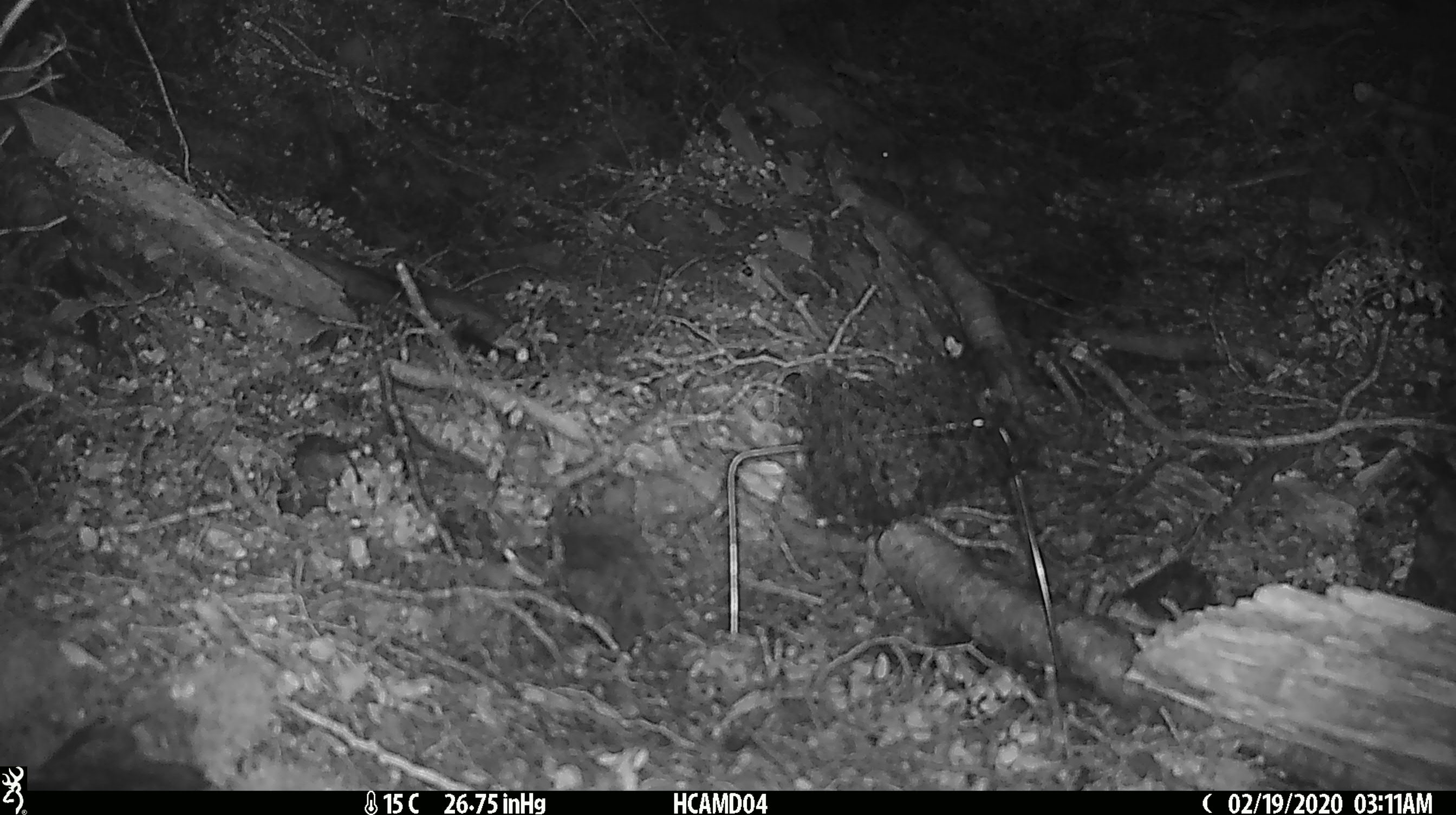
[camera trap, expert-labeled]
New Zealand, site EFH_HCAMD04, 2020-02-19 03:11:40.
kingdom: Animalia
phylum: Chordata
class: Mammalia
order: Rodentia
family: Muridae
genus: Mus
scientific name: Mus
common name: mouse